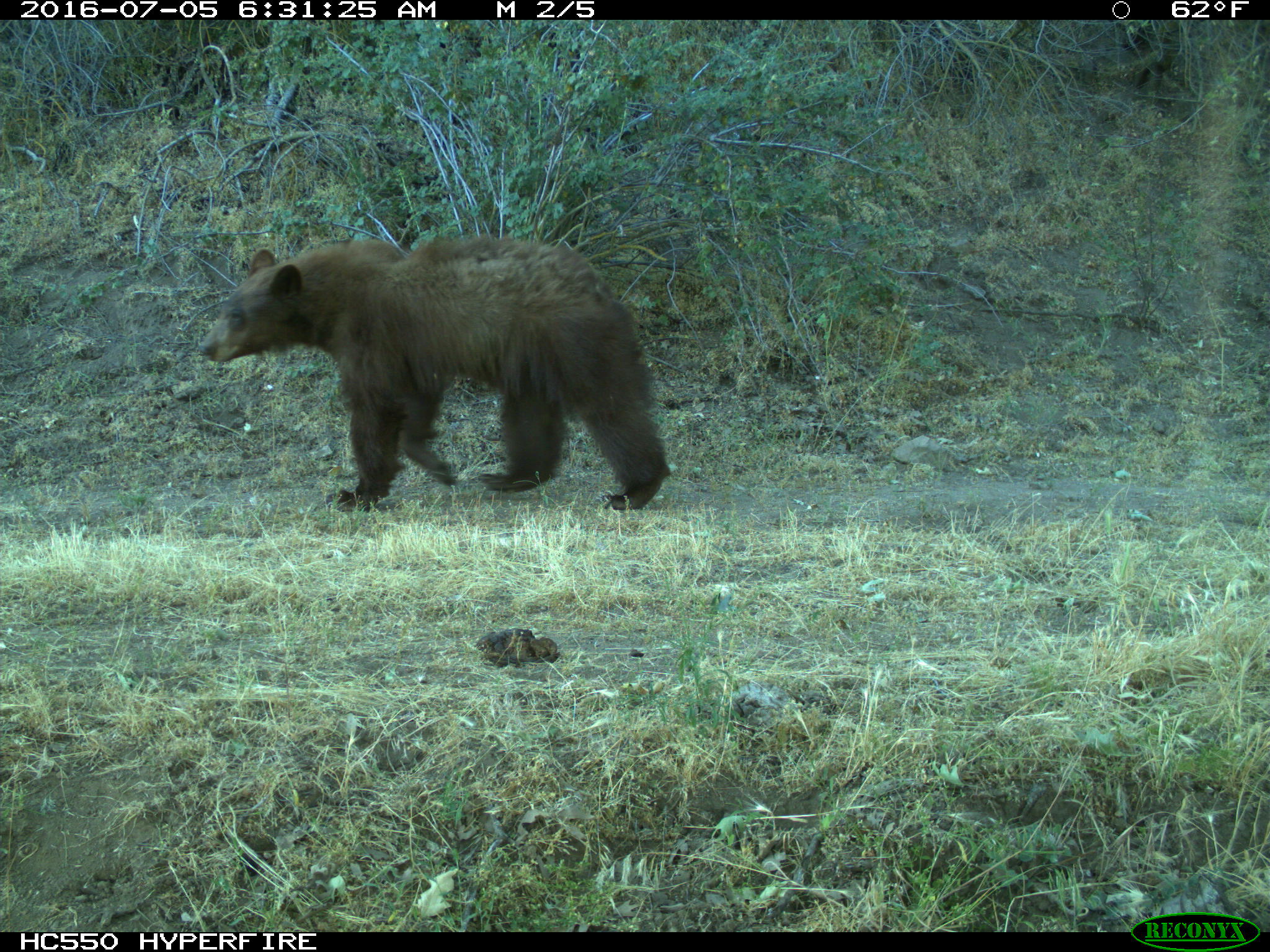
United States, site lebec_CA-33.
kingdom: Animalia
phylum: Chordata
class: Mammalia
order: Carnivora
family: Ursidae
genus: Ursus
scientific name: Ursus americanus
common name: american black bear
Ursus americanus (american black bear).